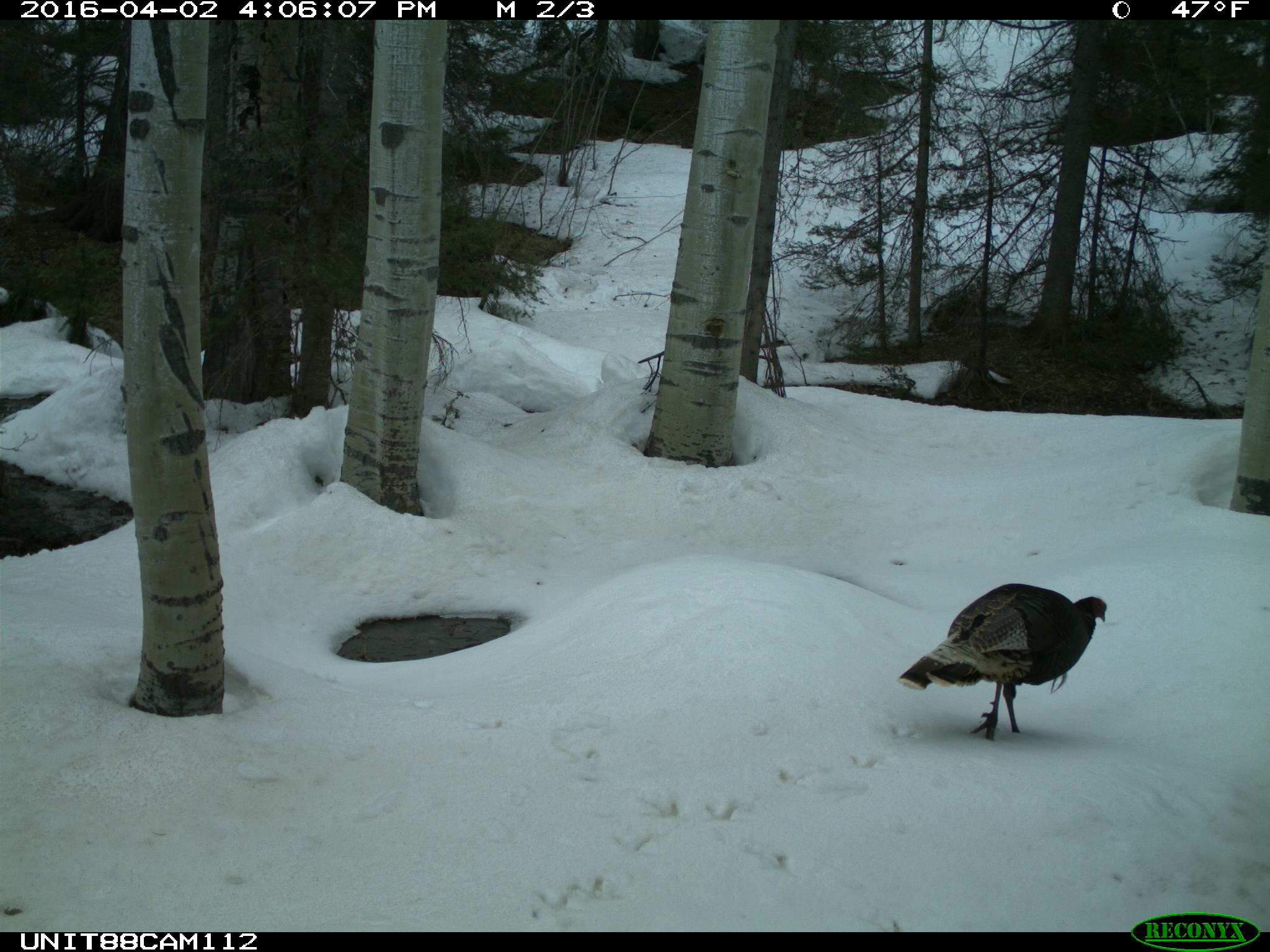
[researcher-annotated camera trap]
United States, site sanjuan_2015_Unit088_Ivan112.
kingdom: Animalia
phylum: Chordata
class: Aves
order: Galliformes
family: Phasianidae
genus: Meleagris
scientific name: Meleagris gallopavo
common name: wild turkey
Meleagris gallopavo (wild turkey).